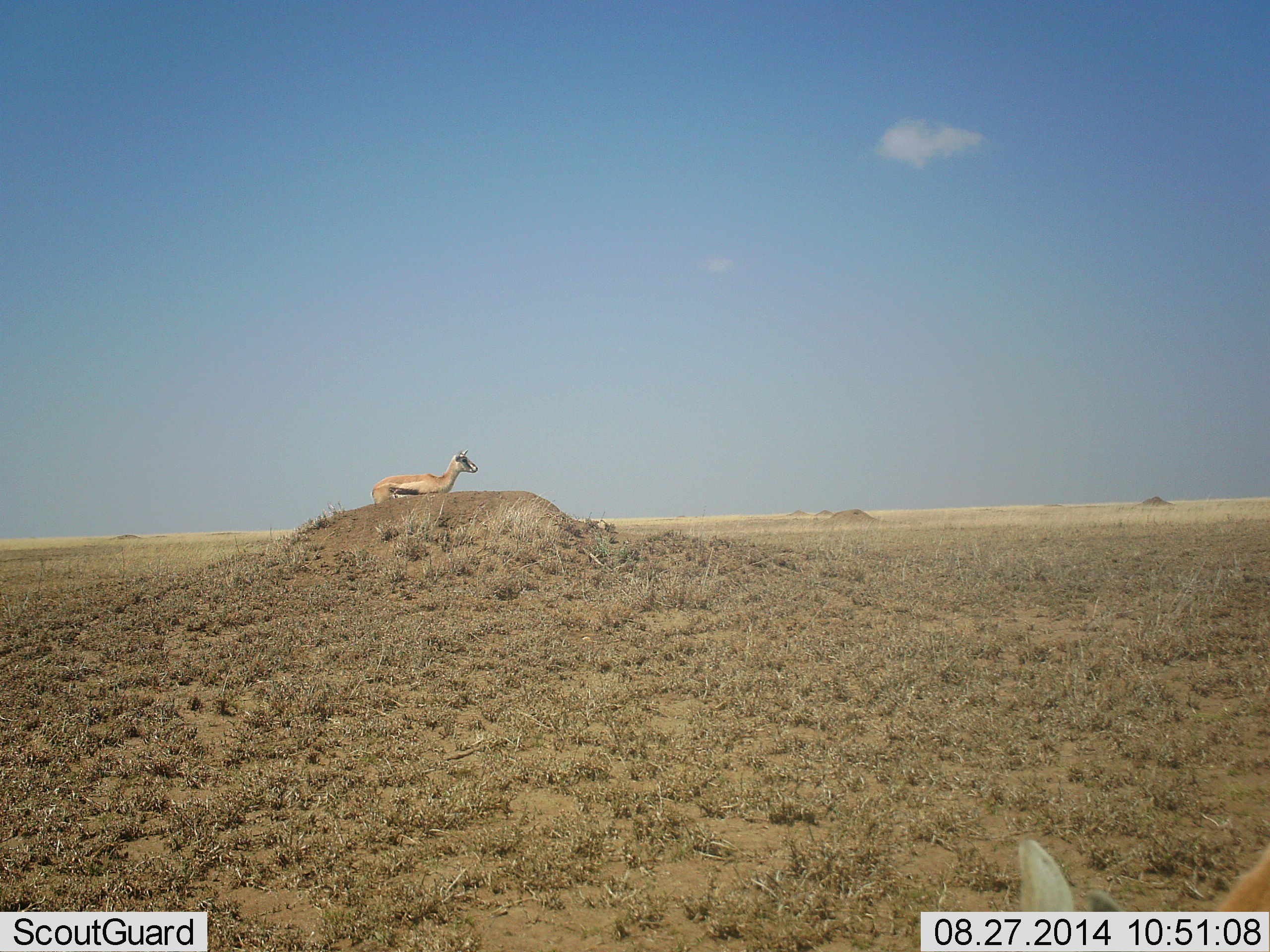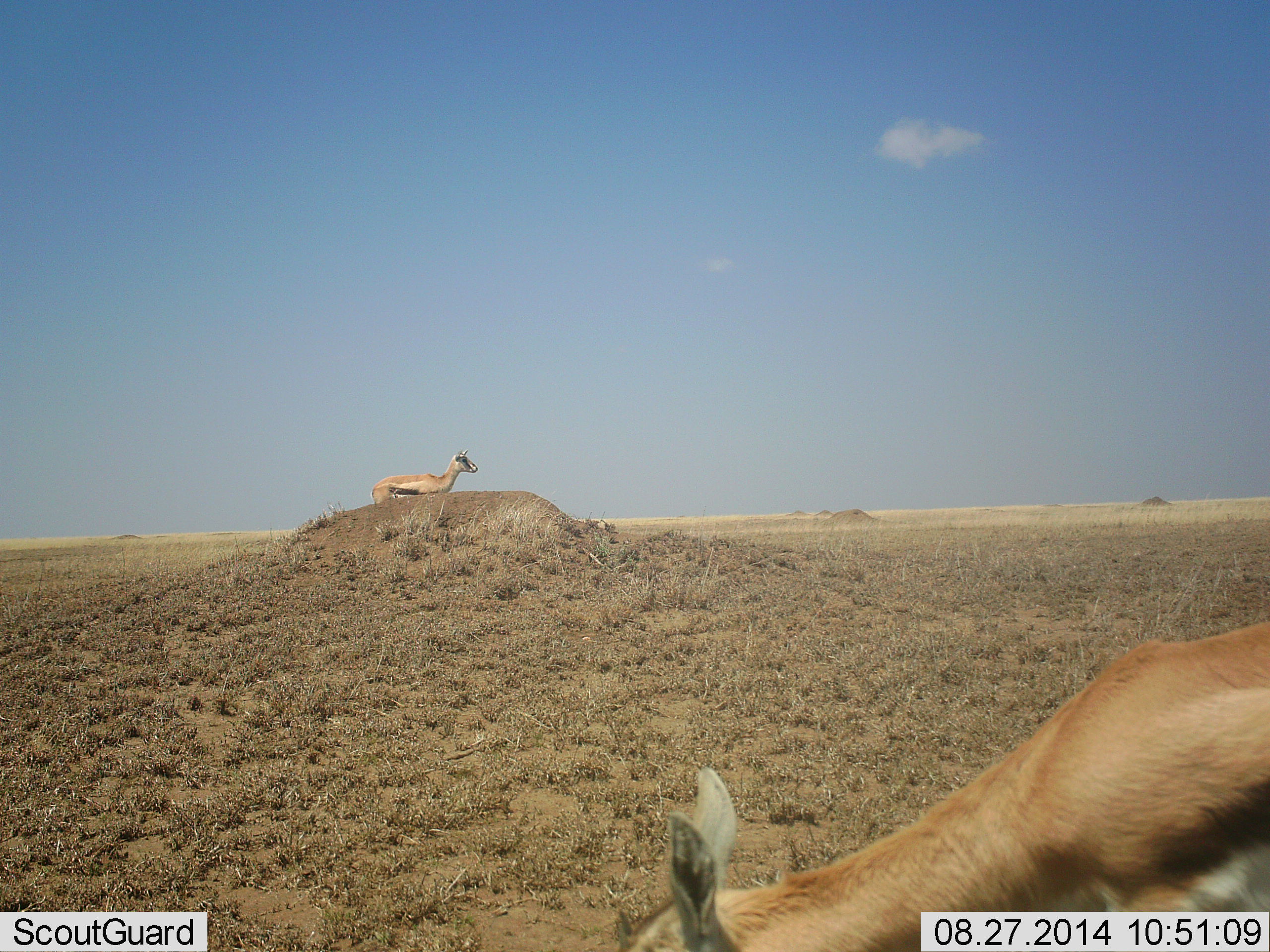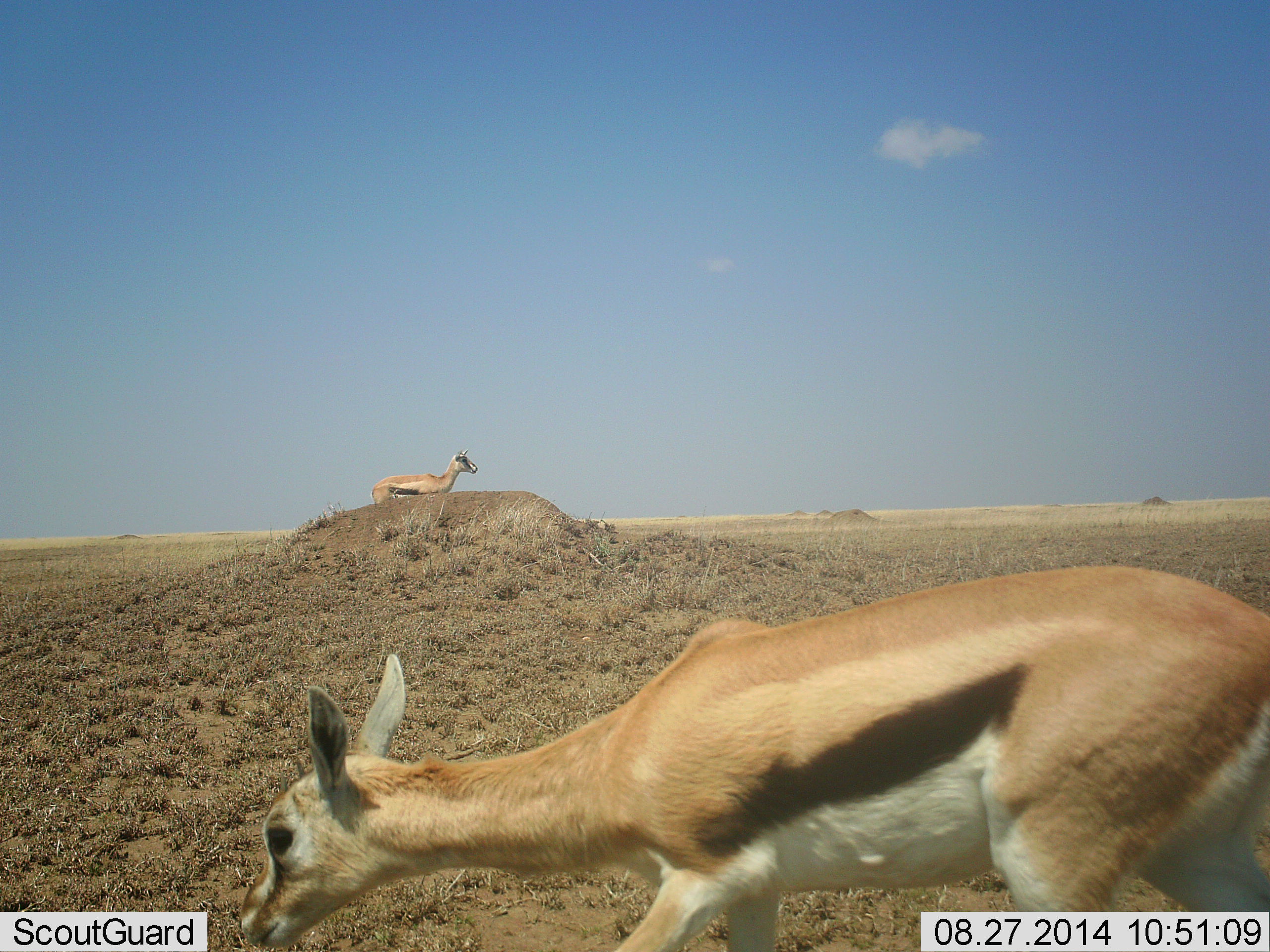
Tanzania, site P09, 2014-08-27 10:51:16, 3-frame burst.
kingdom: Animalia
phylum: Chordata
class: Mammalia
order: Artiodactyla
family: Bovidae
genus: Eudorcas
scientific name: Eudorcas thomsonii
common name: thomson's gazelle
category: gazellethomsons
Gazellethomsons (thomson's gazelle) (Eudorcas thomsonii), count 2. Behavior (volunteer vote fractions): standing 80%, resting 10%, moving 50%, interacting 10%. Young present (vote fraction): 0%. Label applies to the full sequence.